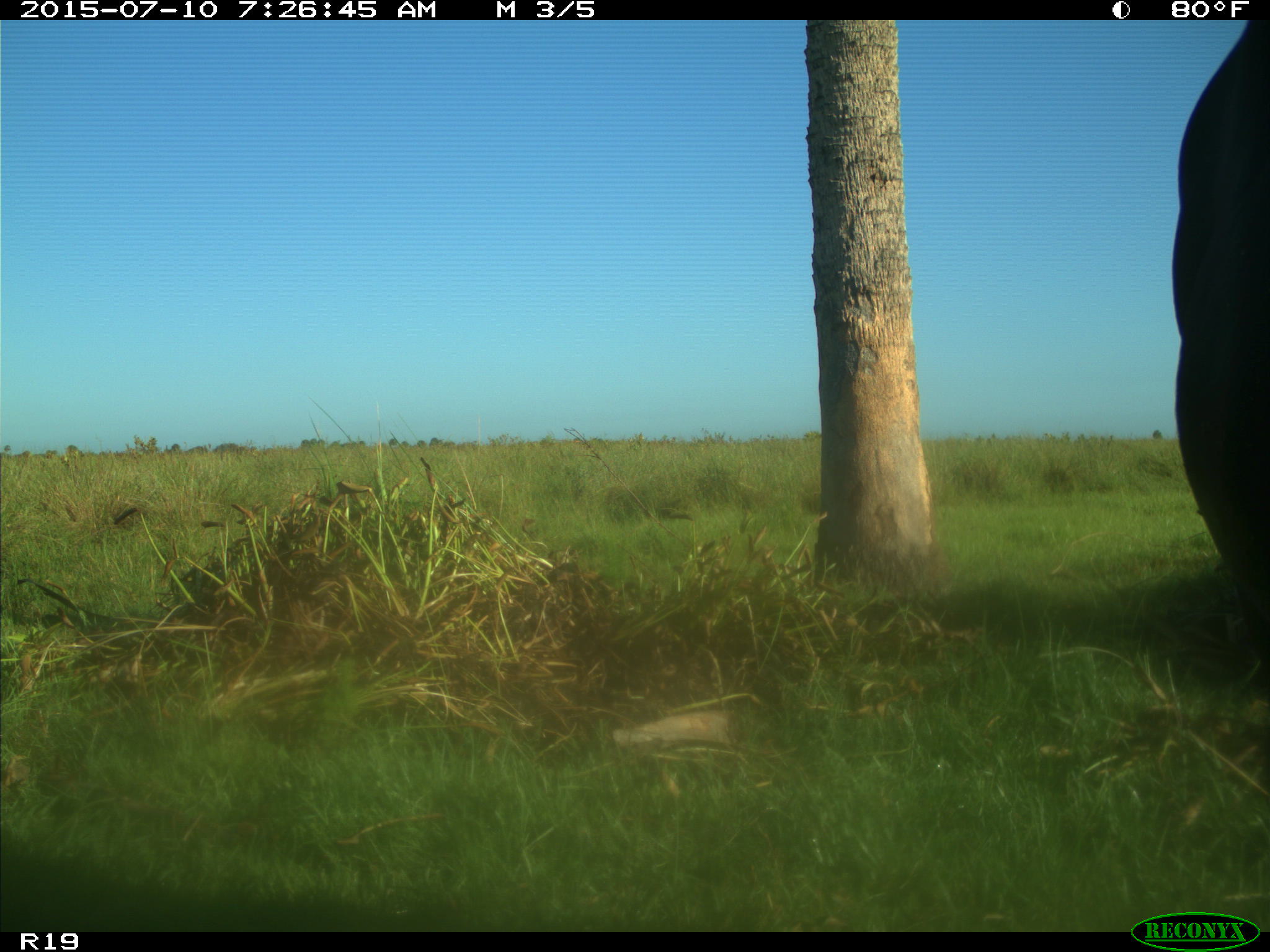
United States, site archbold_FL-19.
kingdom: Animalia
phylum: Chordata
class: Mammalia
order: Artiodactyla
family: Bovidae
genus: Bos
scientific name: Bos taurus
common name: domestic cow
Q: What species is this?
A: Bos taurus (domestic cow).